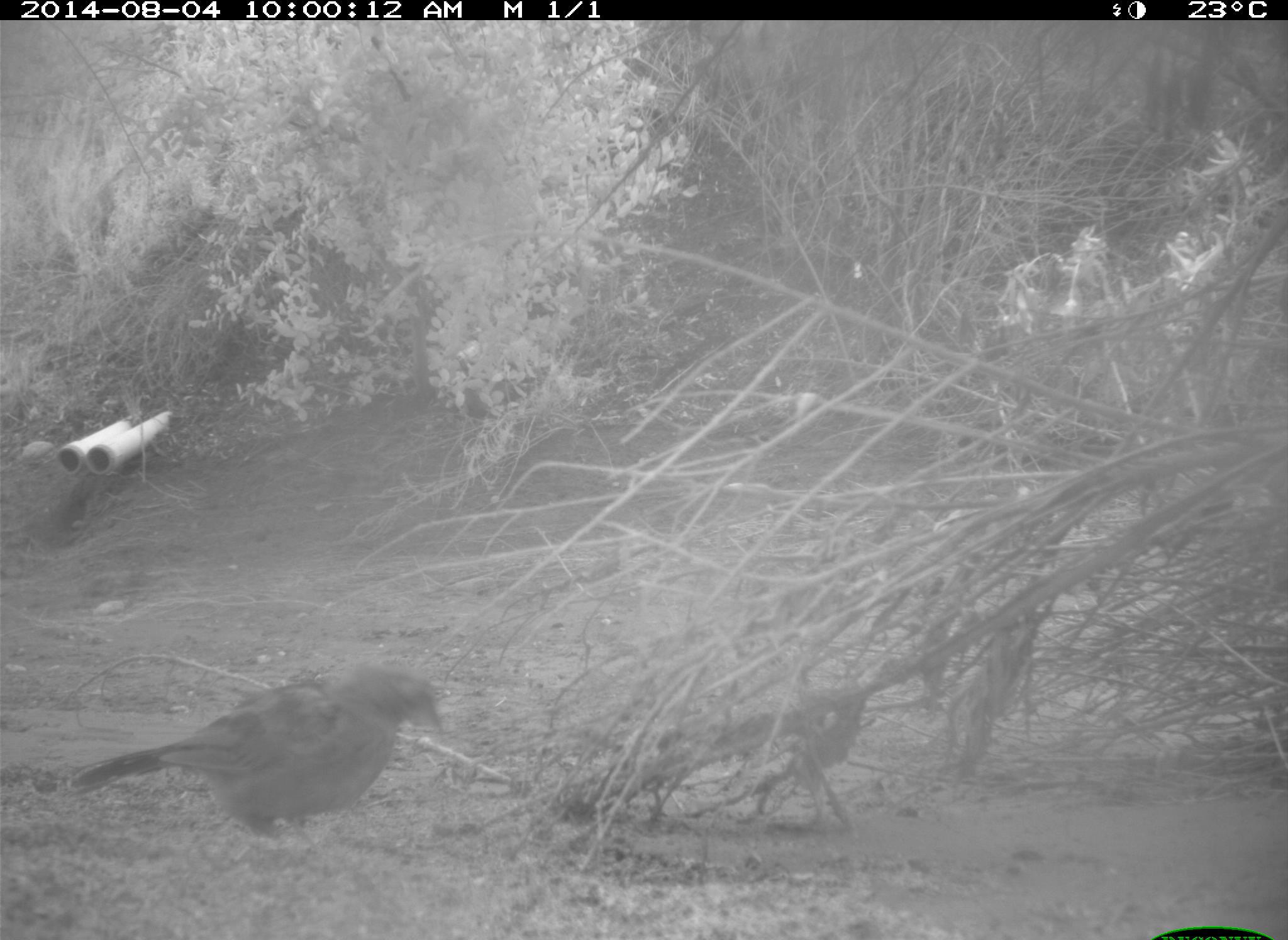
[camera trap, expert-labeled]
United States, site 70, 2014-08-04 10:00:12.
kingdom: Animalia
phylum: Chordata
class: Aves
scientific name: Aves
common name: bird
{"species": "bird (Aves)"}